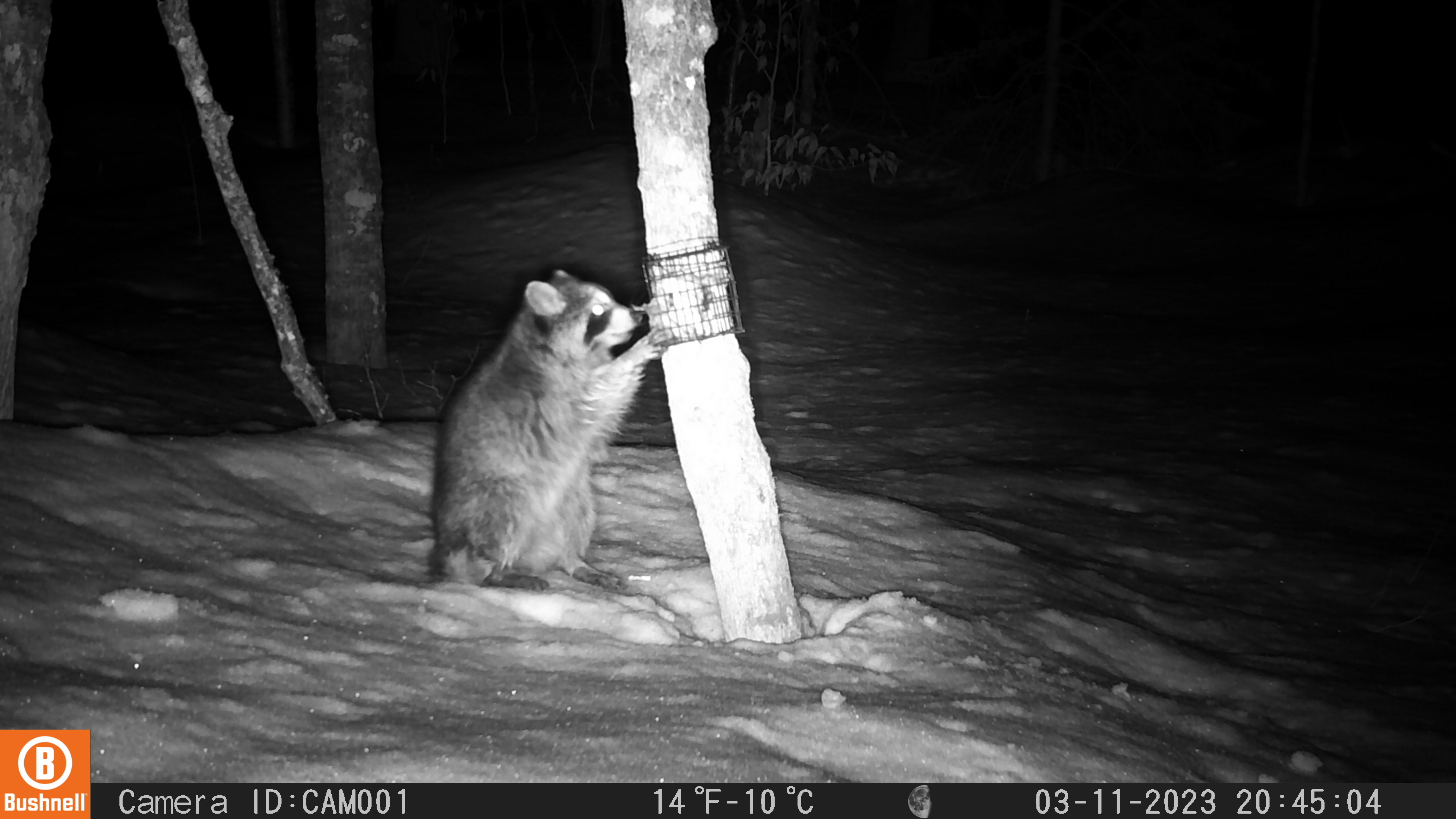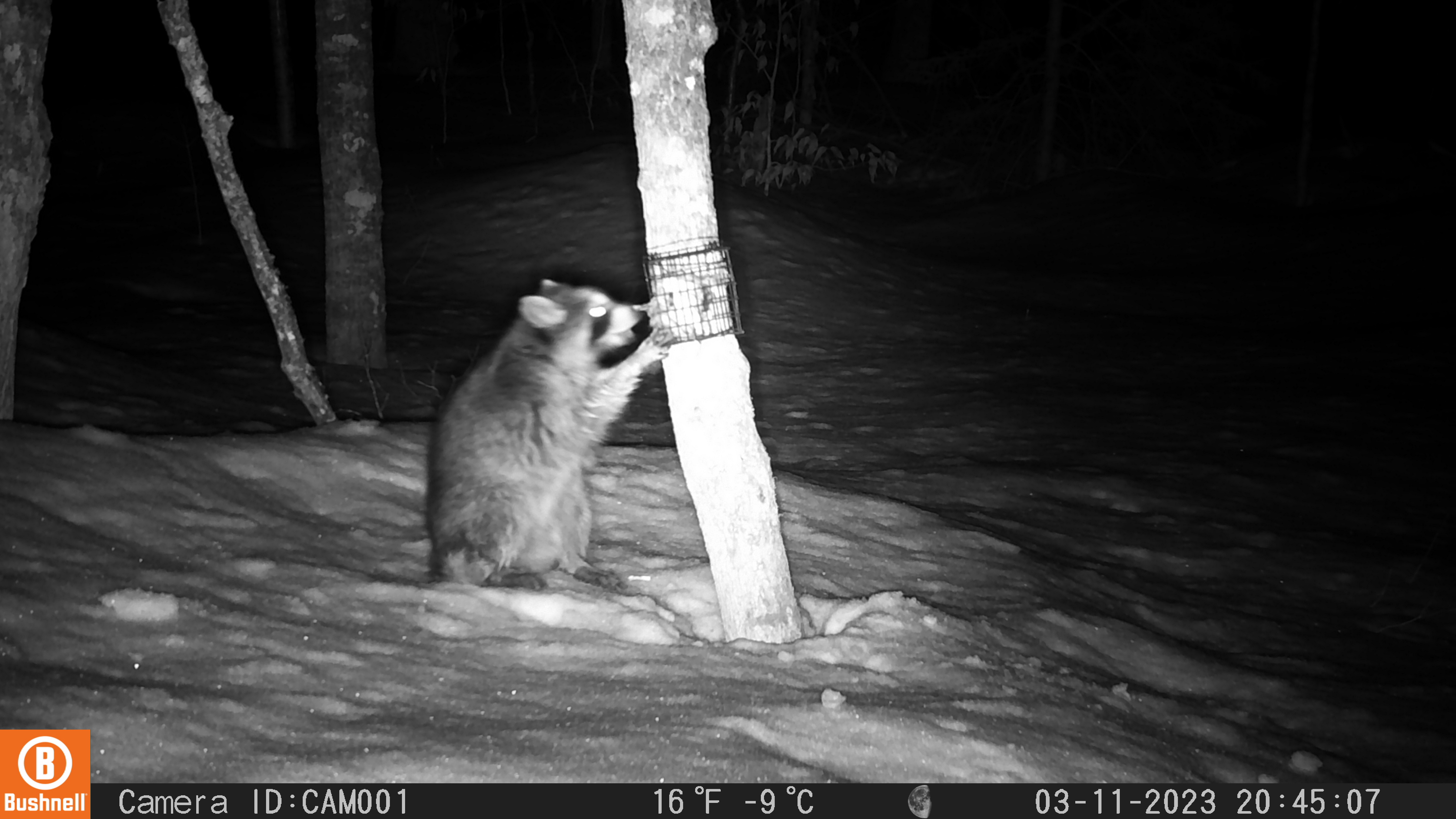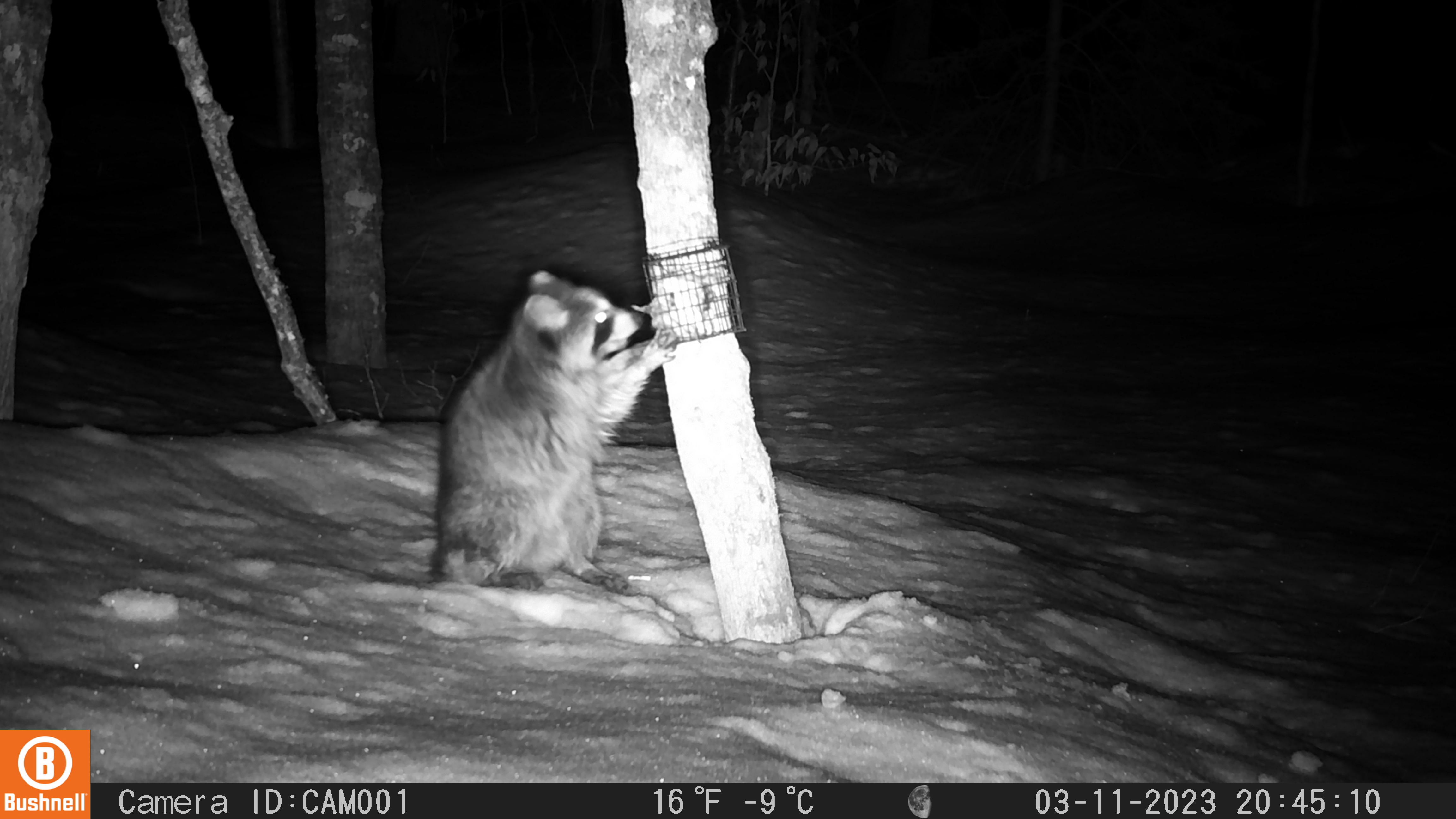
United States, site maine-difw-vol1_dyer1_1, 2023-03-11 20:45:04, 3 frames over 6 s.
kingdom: Animalia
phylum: Chordata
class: Mammalia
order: Carnivora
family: Procyonidae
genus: Procyon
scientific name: Procyon lotor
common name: raccoon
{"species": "raccoon (Procyon lotor)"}